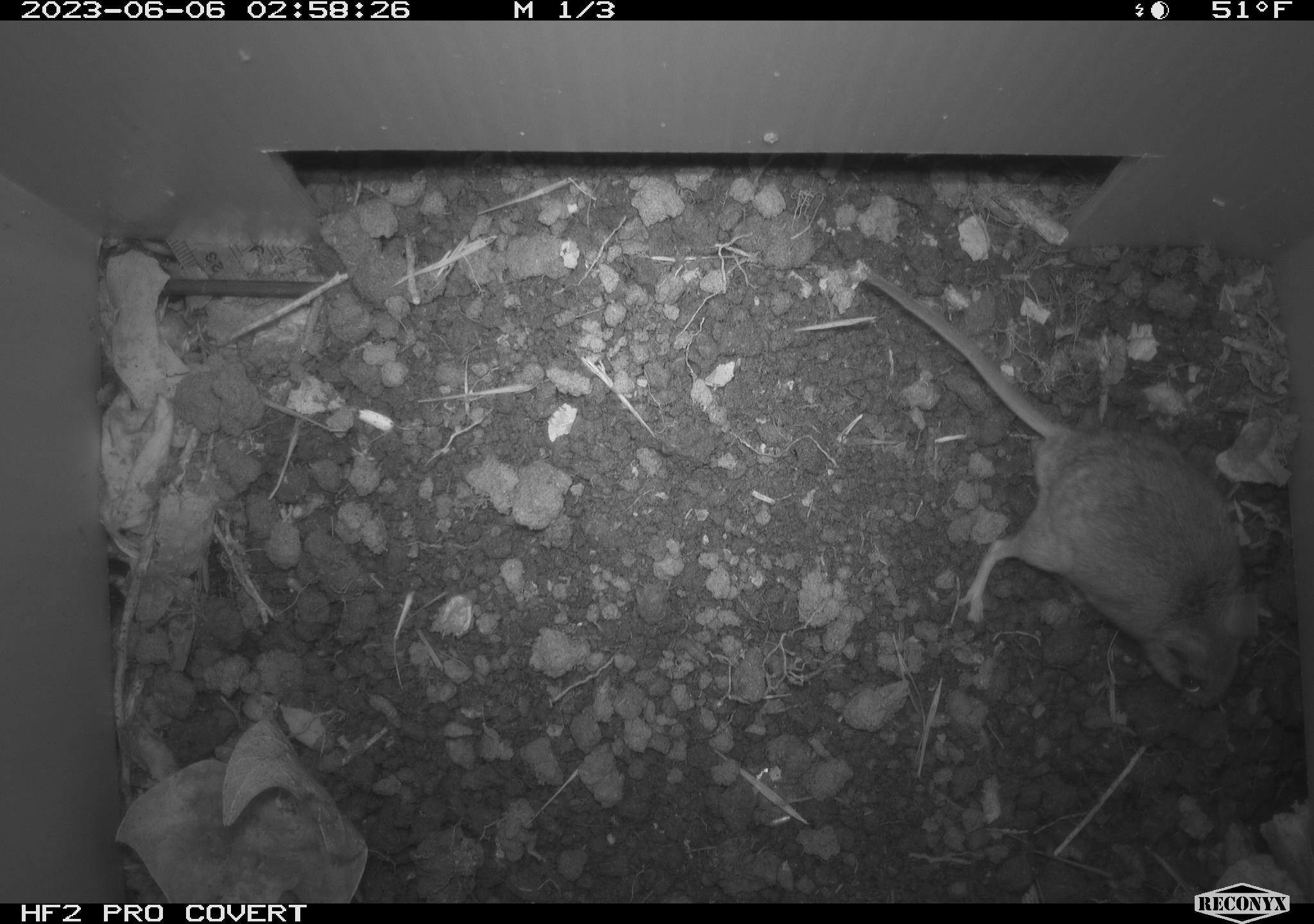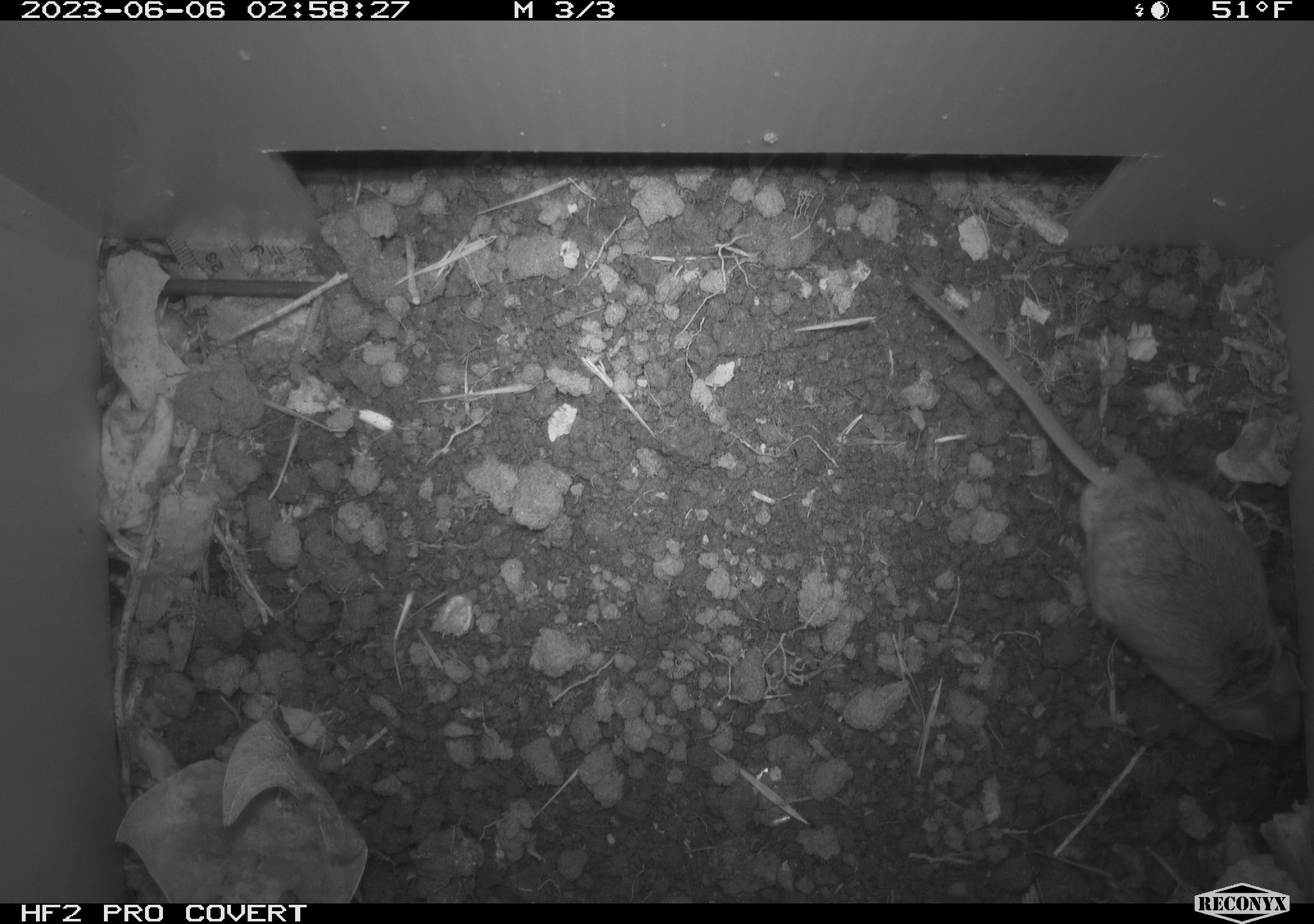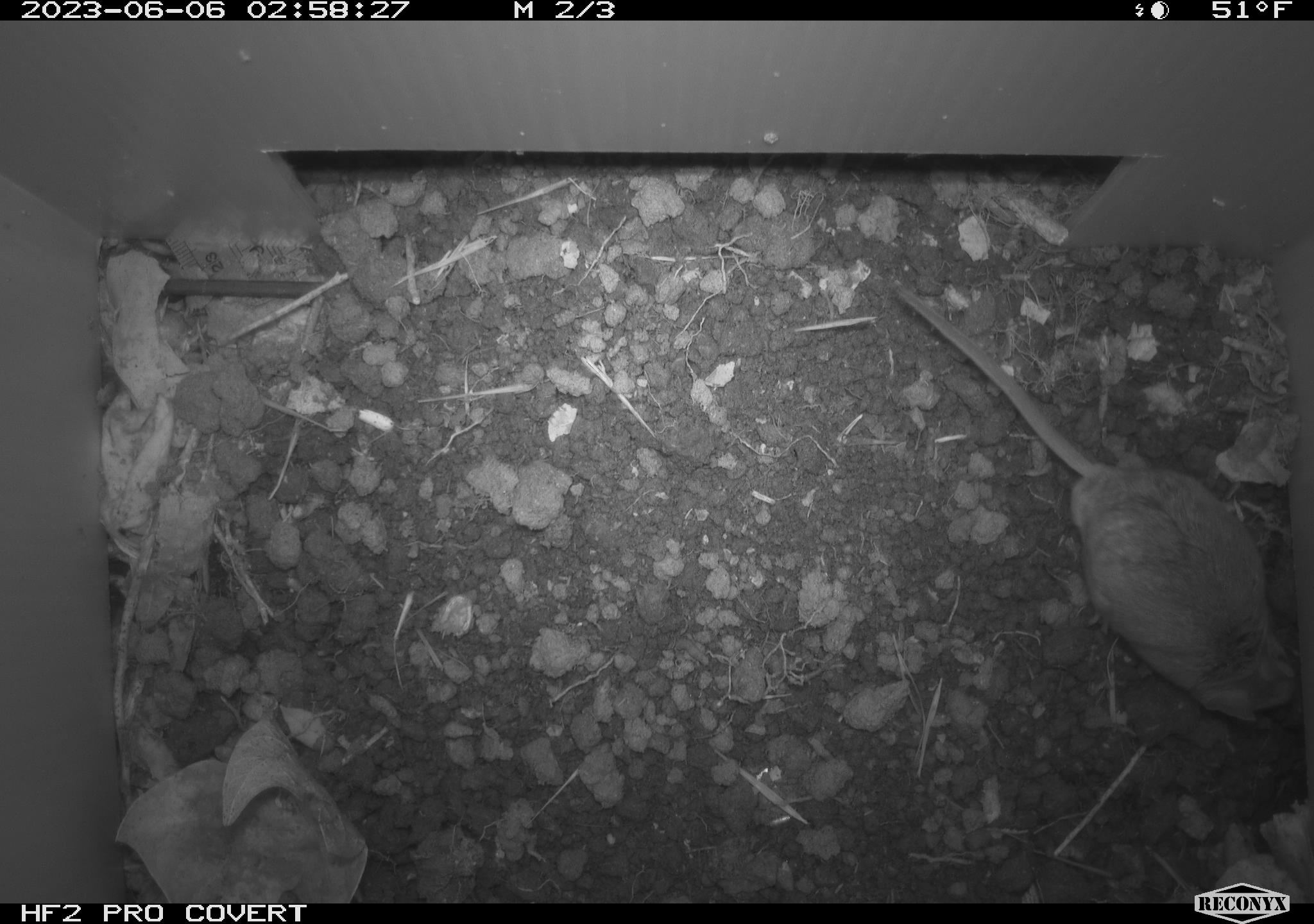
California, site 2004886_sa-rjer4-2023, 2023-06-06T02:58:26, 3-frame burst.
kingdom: Animalia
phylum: Chordata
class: Mammalia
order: Rodentia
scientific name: Rodentia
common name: mouse species